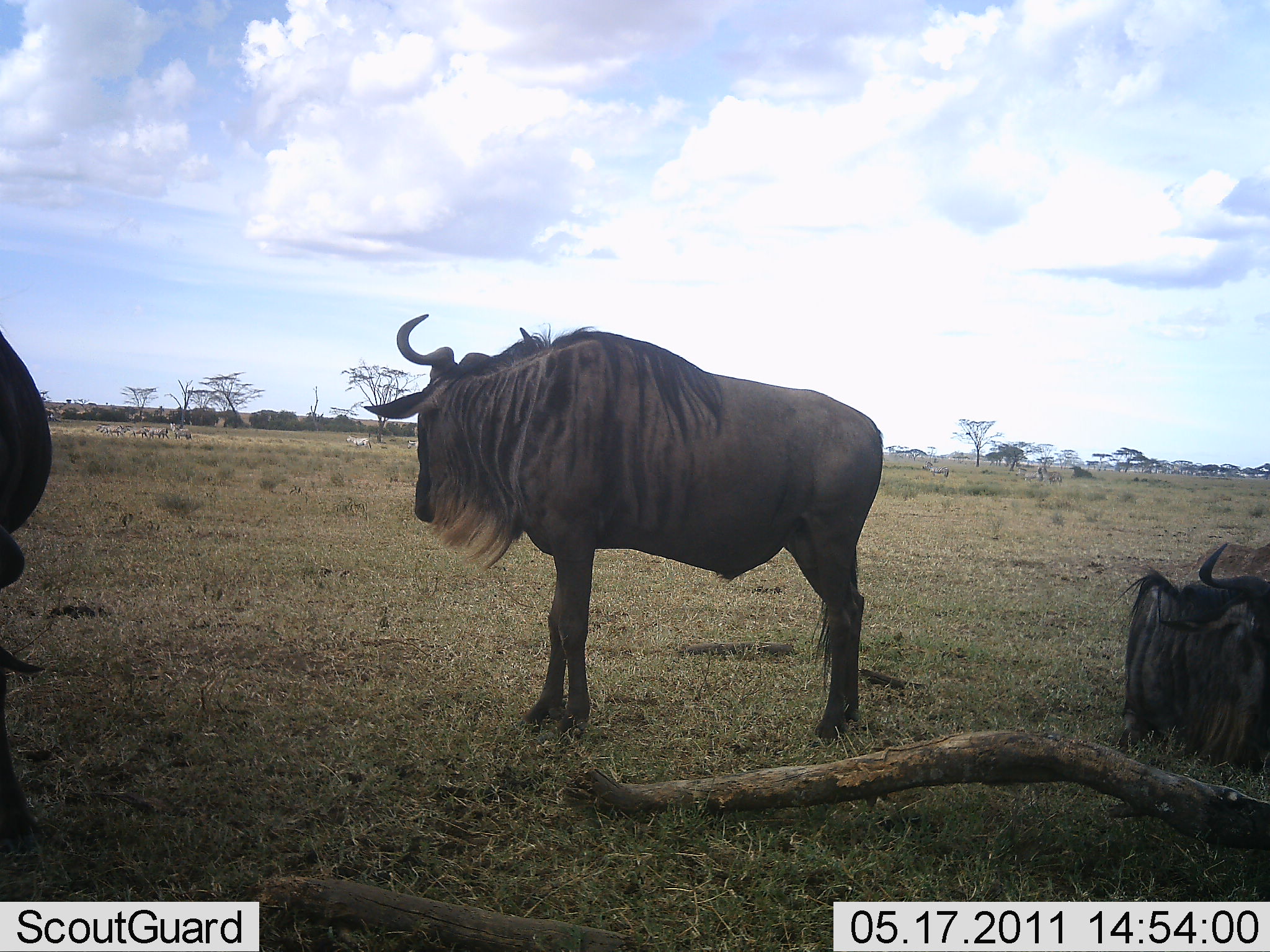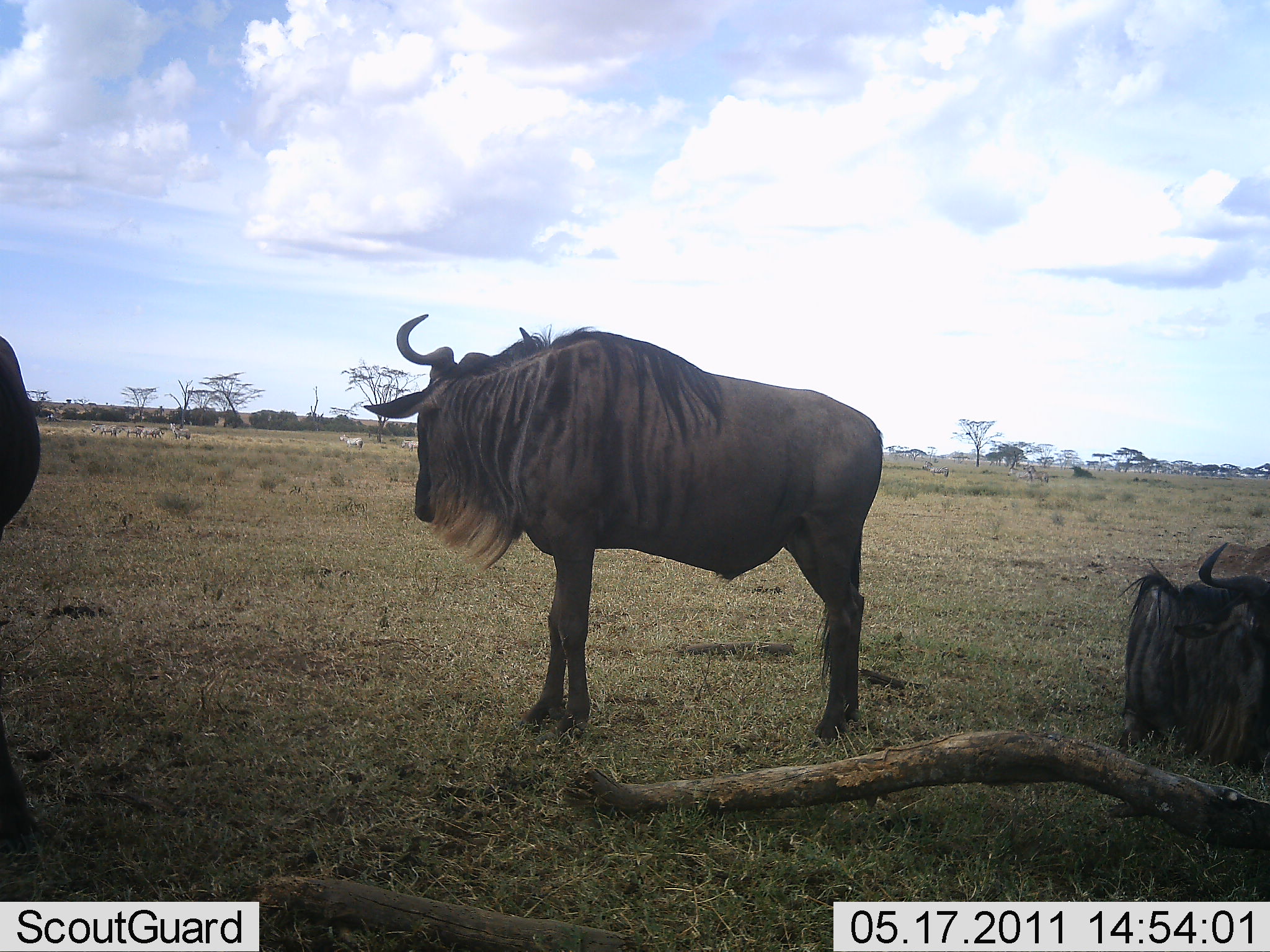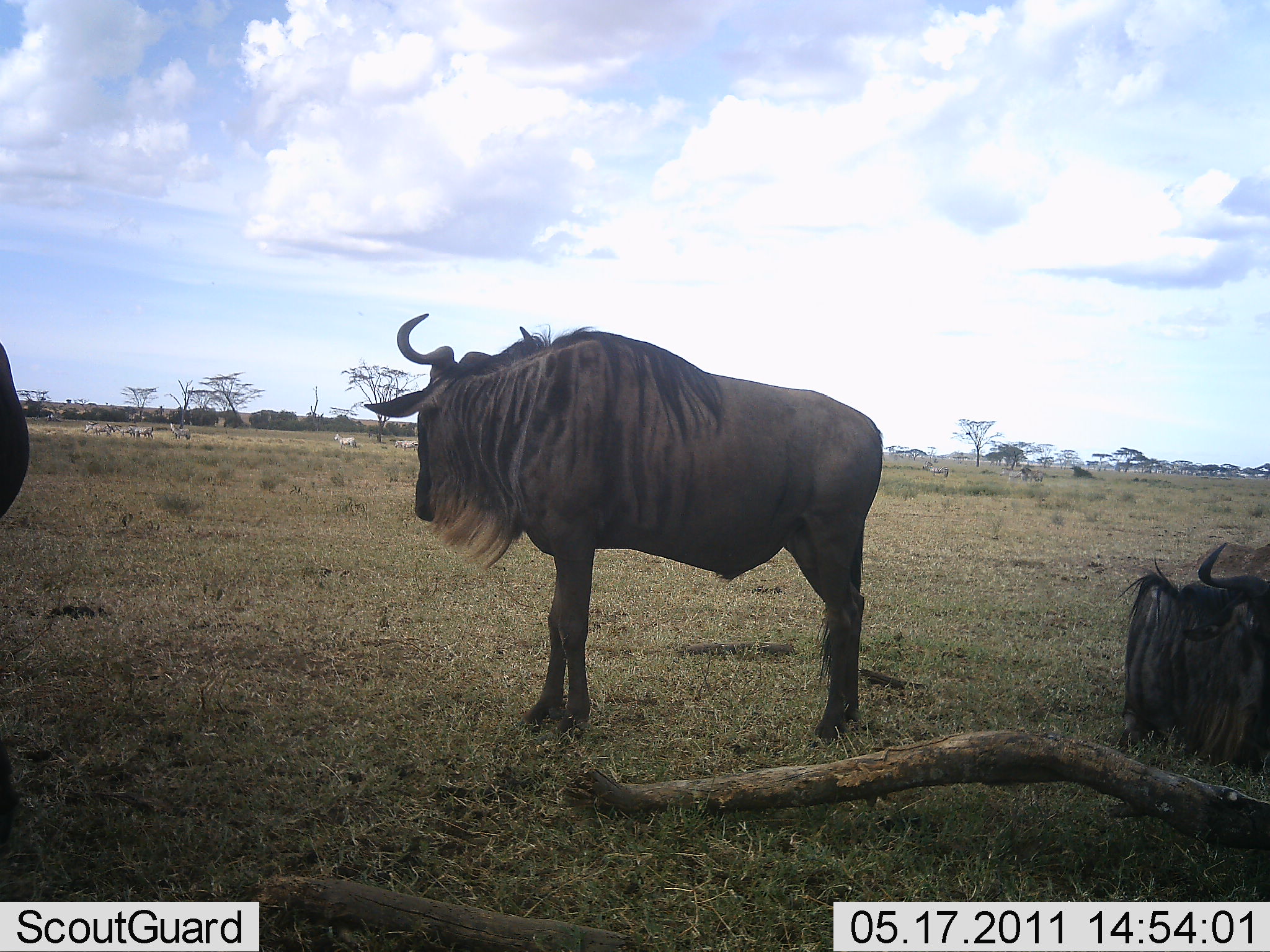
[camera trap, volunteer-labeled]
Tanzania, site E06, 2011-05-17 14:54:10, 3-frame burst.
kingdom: Animalia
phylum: Chordata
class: Mammalia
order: Artiodactyla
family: Bovidae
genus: Connochaetes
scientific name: Connochaetes taurinus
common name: blue wildebeest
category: wildebeest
Wildebeest (blue wildebeest) (Connochaetes taurinus), count 3. Behavior (volunteer vote fractions): standing 90%, resting 86%, moving 5%, interacting 0%. Young present (vote fraction): 0%. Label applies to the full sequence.